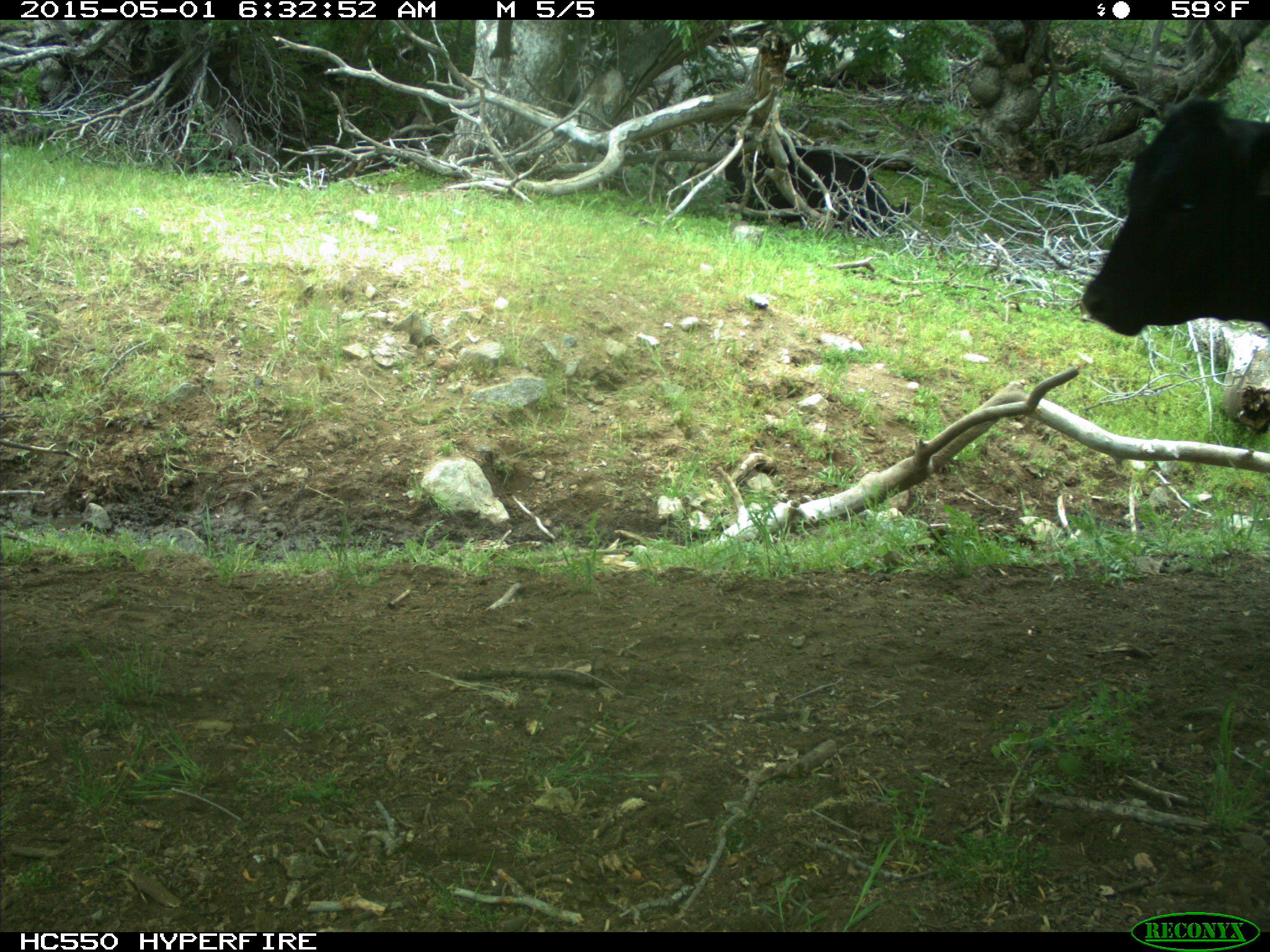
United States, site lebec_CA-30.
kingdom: Animalia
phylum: Chordata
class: Mammalia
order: Artiodactyla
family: Bovidae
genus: Bos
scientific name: Bos taurus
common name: domestic cow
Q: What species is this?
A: Bos taurus (domestic cow).